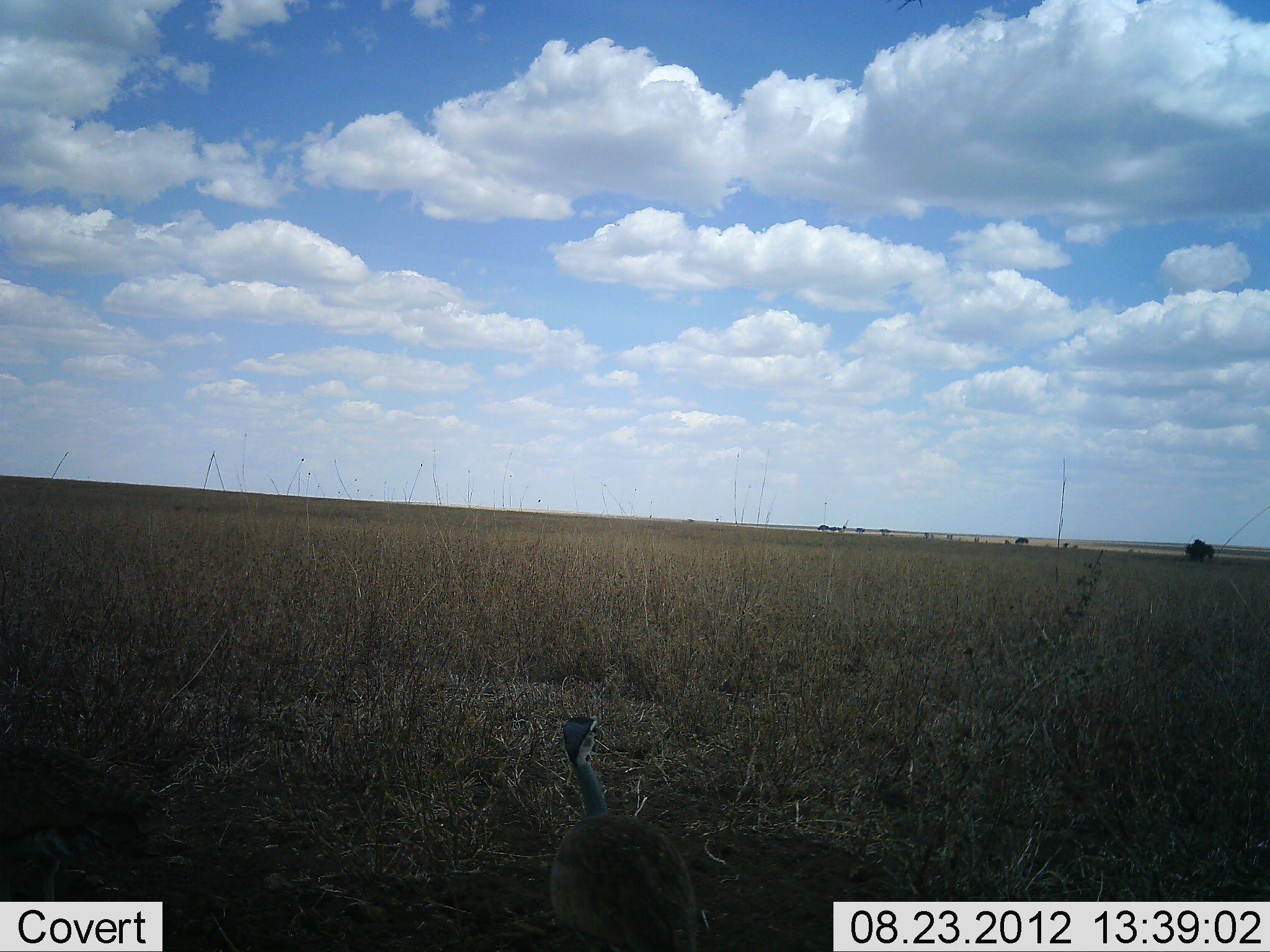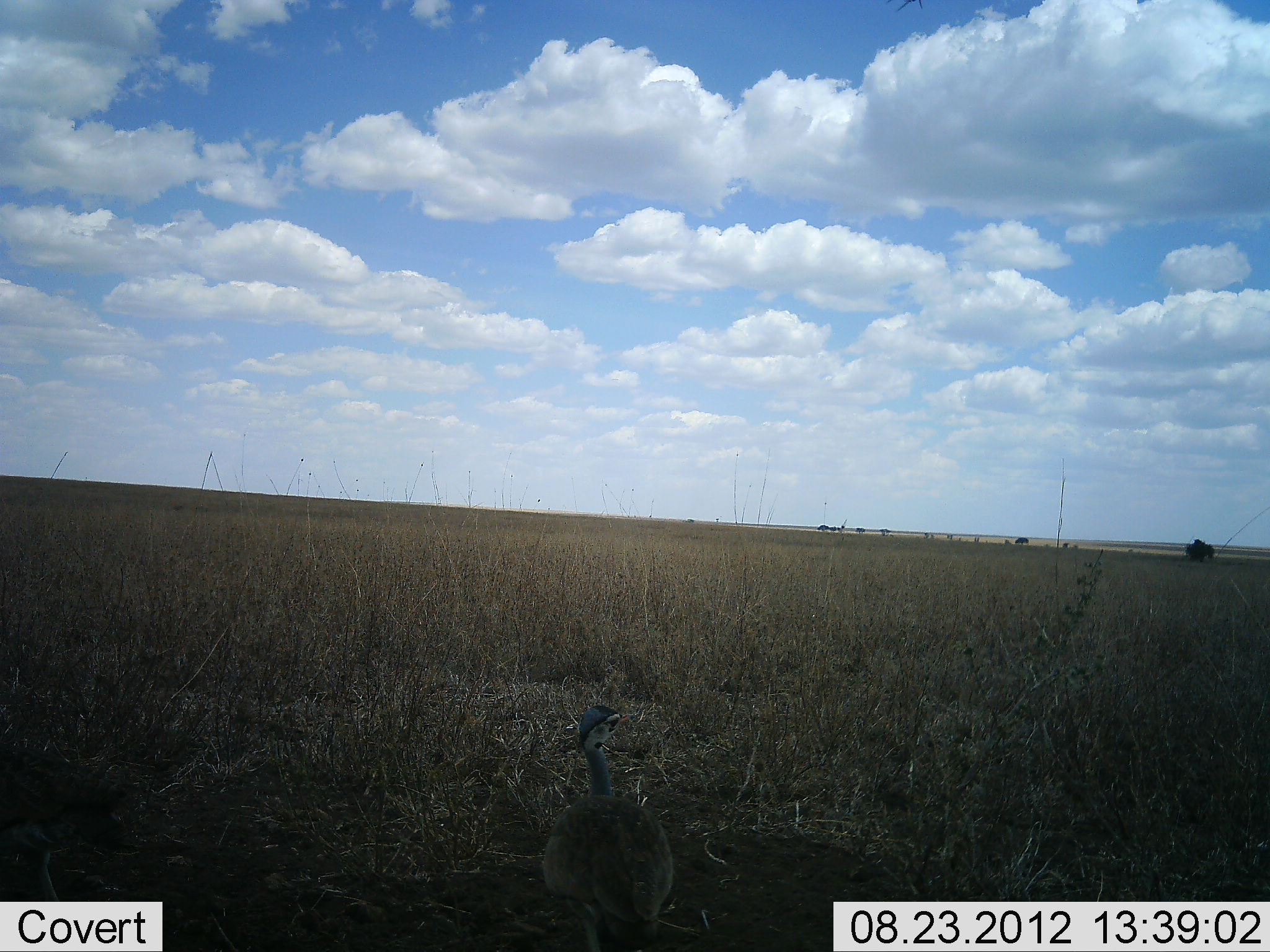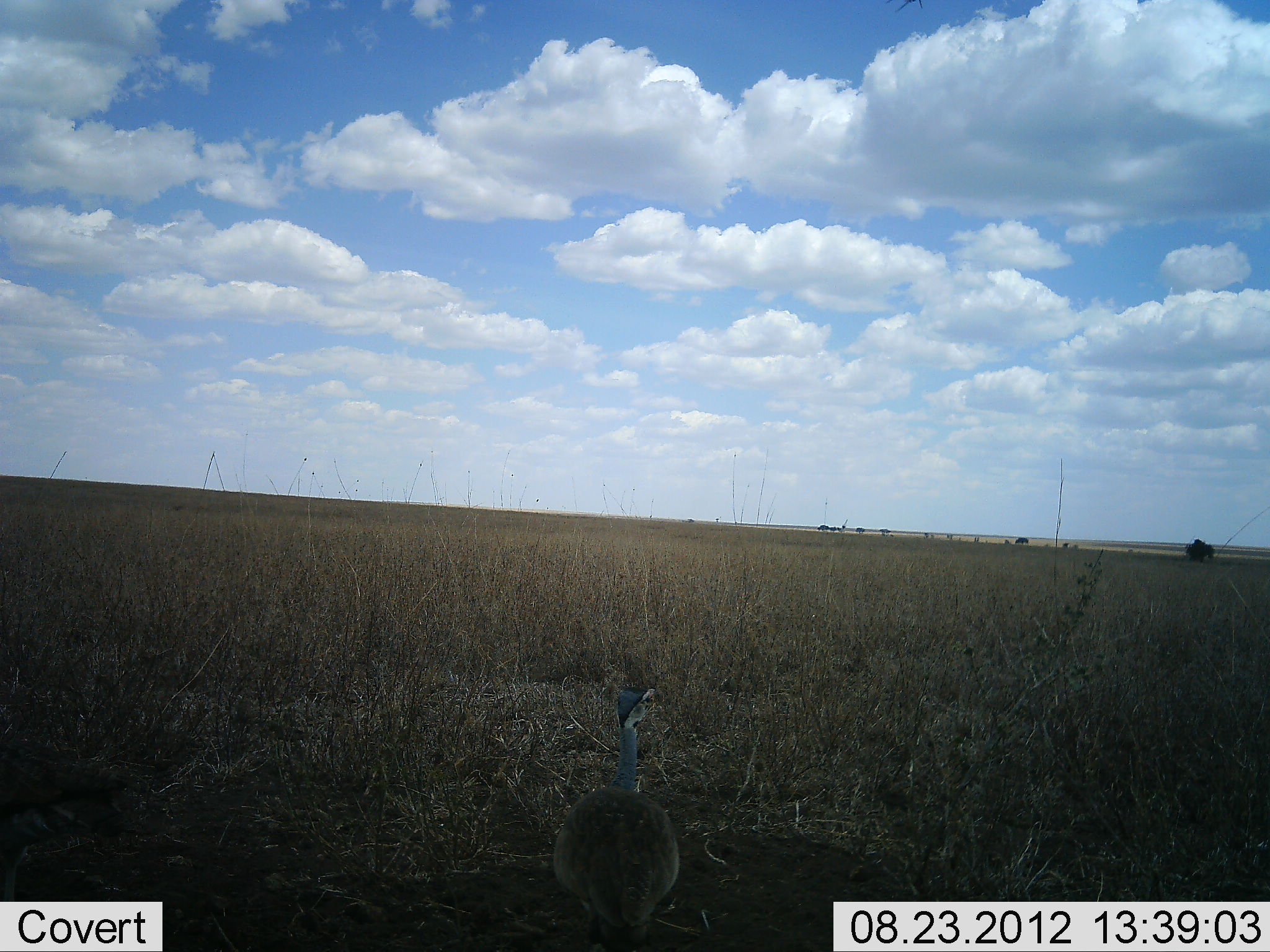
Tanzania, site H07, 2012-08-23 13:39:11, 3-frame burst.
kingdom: Animalia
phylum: Chordata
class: Aves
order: Galliformes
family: Numididae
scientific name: Numididae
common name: guinea fowl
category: guineafowl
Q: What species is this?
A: Guineafowl (guinea fowl) (Numididae).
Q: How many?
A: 1.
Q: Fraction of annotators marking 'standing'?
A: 60%.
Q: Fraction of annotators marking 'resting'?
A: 10%.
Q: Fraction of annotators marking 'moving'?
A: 30%.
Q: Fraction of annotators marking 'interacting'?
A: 0%.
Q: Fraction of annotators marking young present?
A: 0%.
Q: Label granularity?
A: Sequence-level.